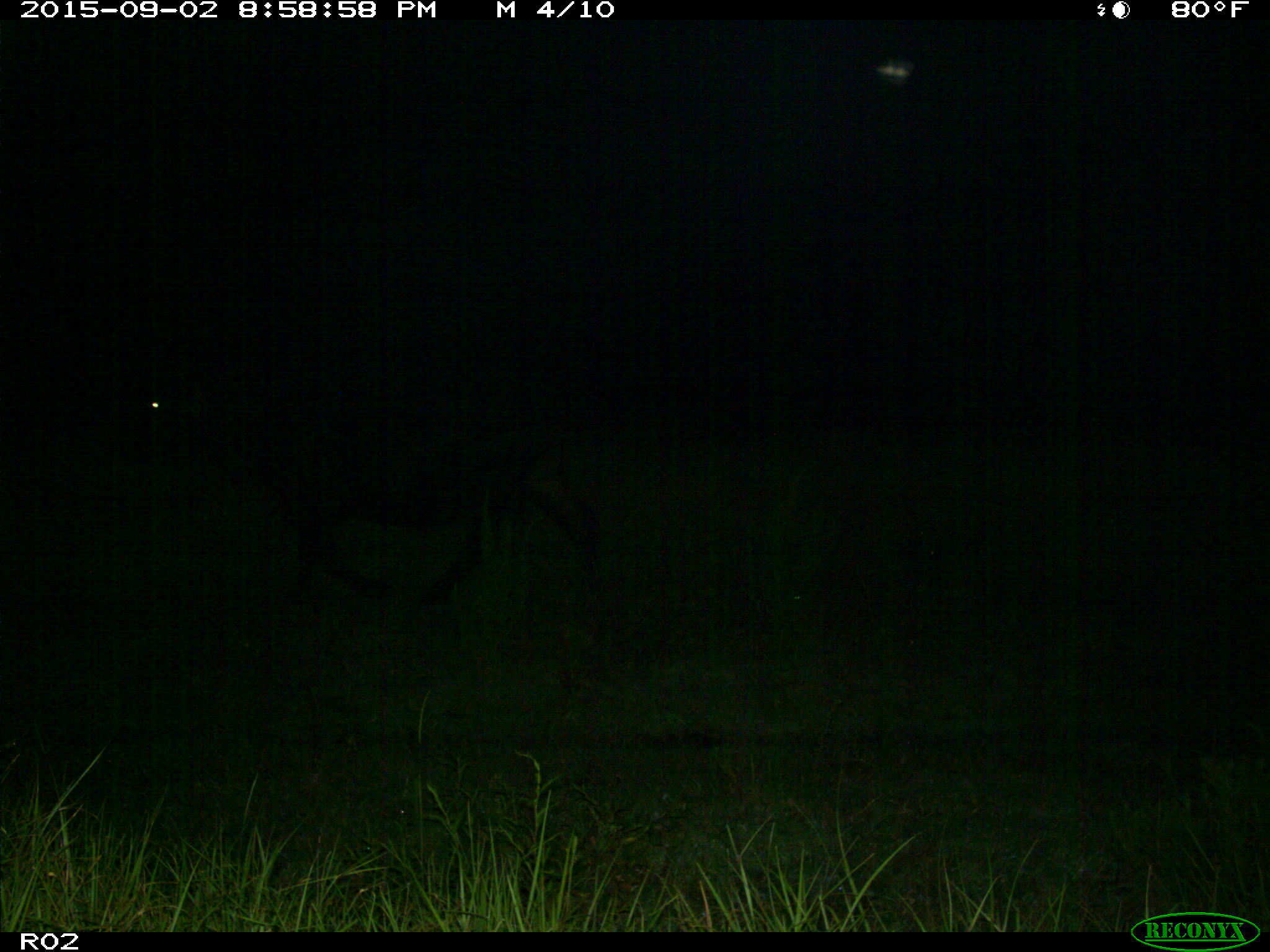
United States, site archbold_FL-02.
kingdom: Animalia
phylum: Chordata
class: Mammalia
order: Artiodactyla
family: Bovidae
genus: Bos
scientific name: Bos taurus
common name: domestic cow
Bos taurus (domestic cow).